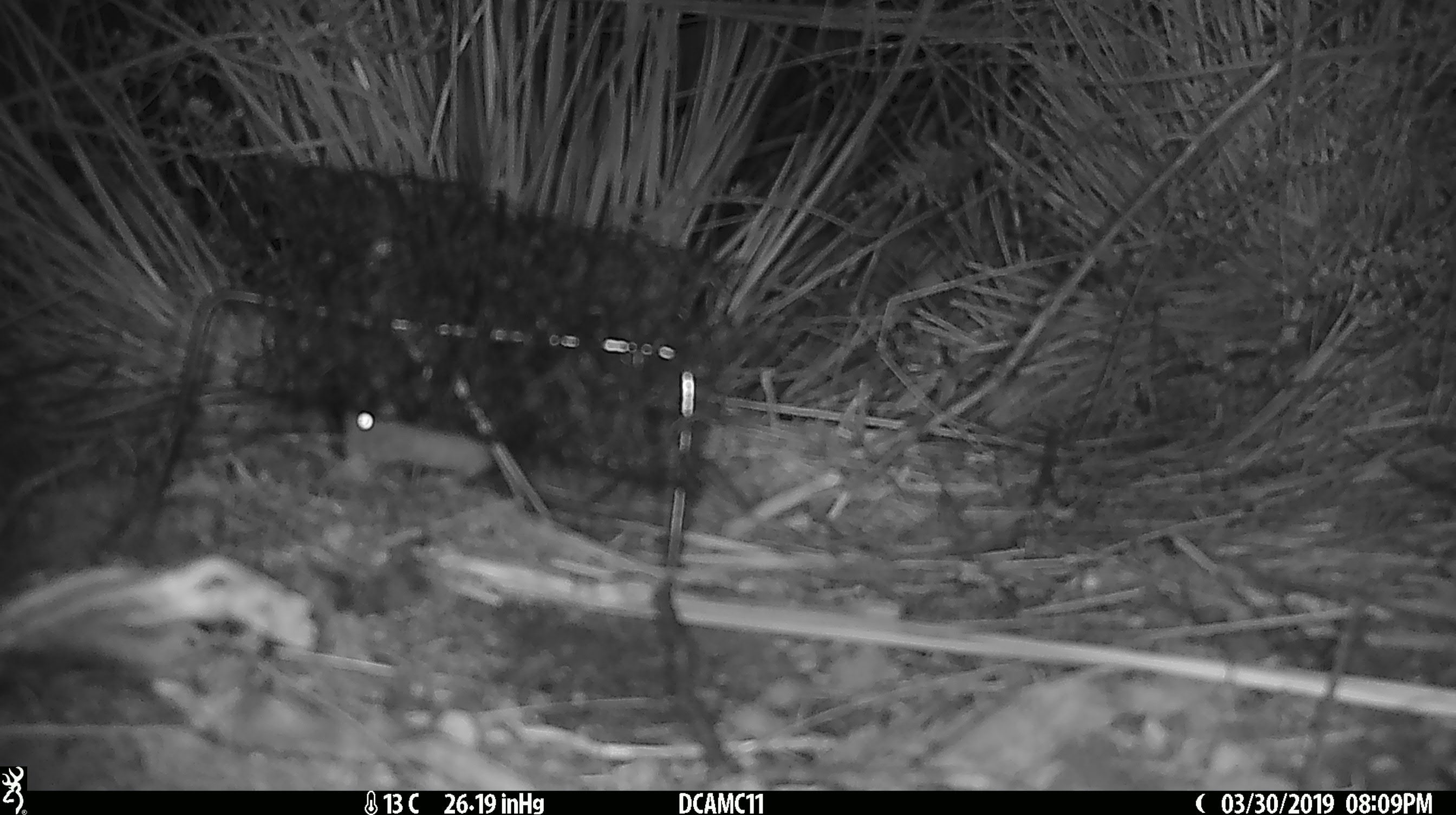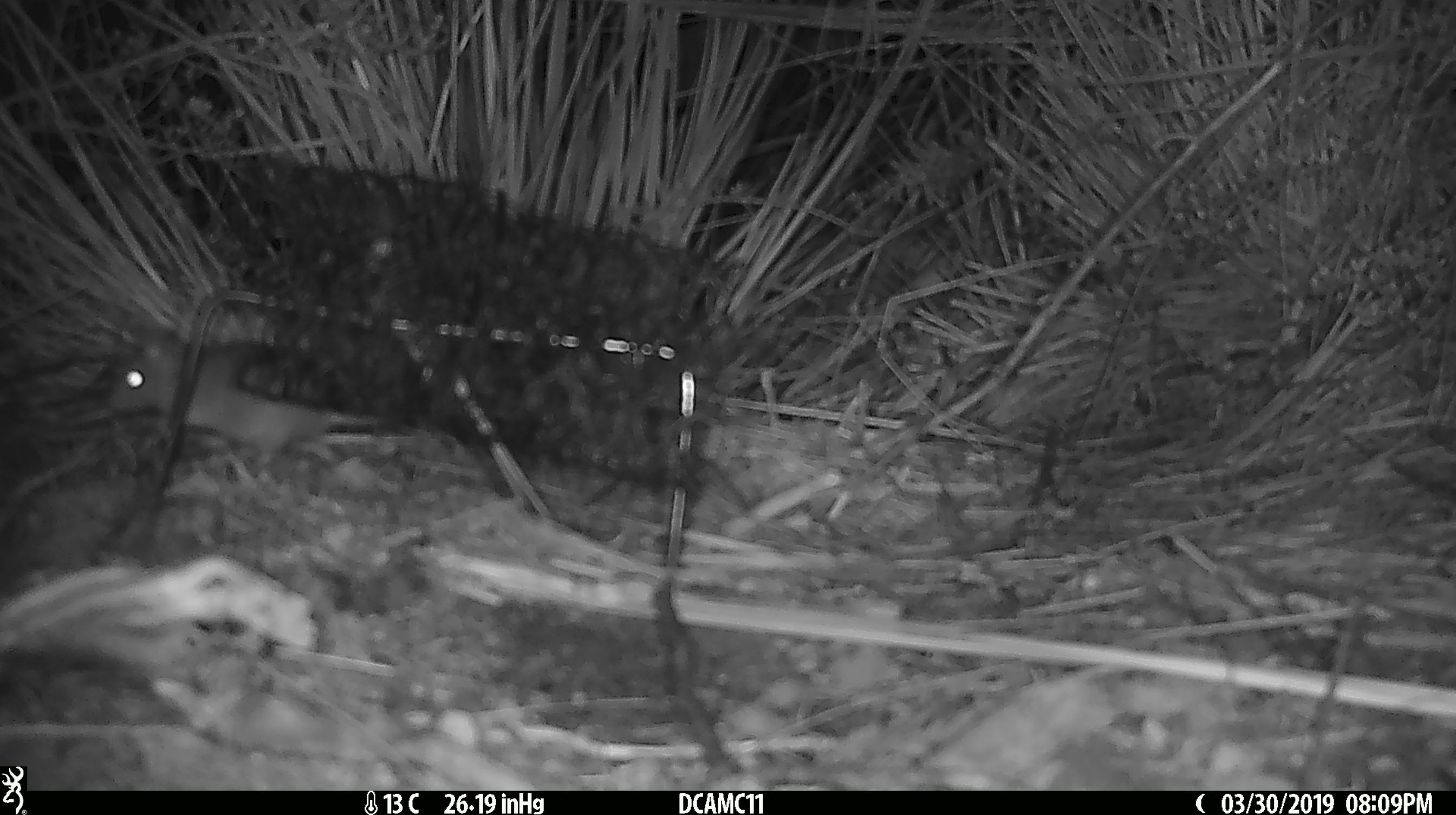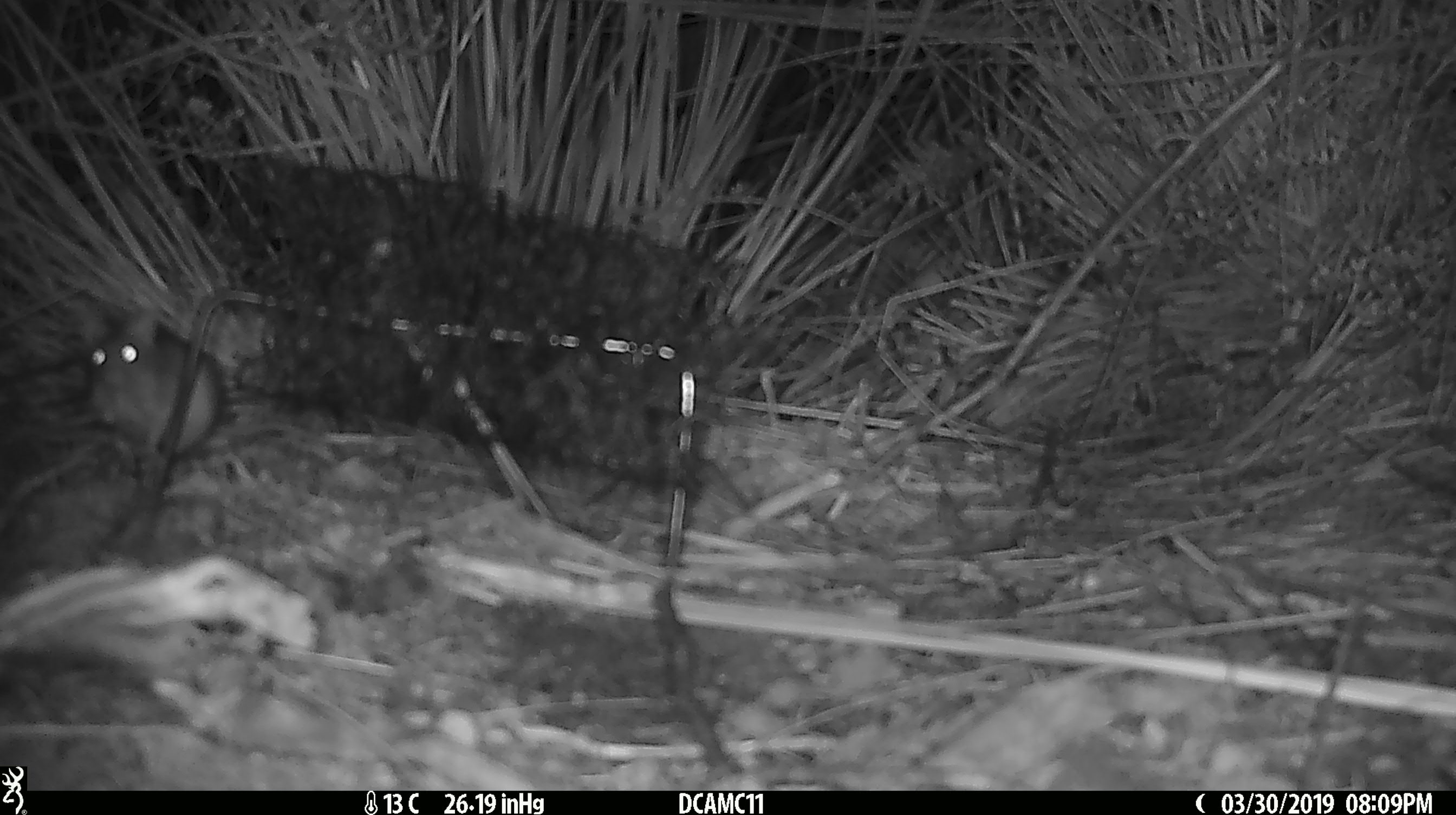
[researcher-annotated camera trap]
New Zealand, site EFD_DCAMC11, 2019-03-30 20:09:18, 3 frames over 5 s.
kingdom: Animalia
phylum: Chordata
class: Mammalia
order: Rodentia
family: Muridae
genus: Mus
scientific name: Mus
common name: mouse